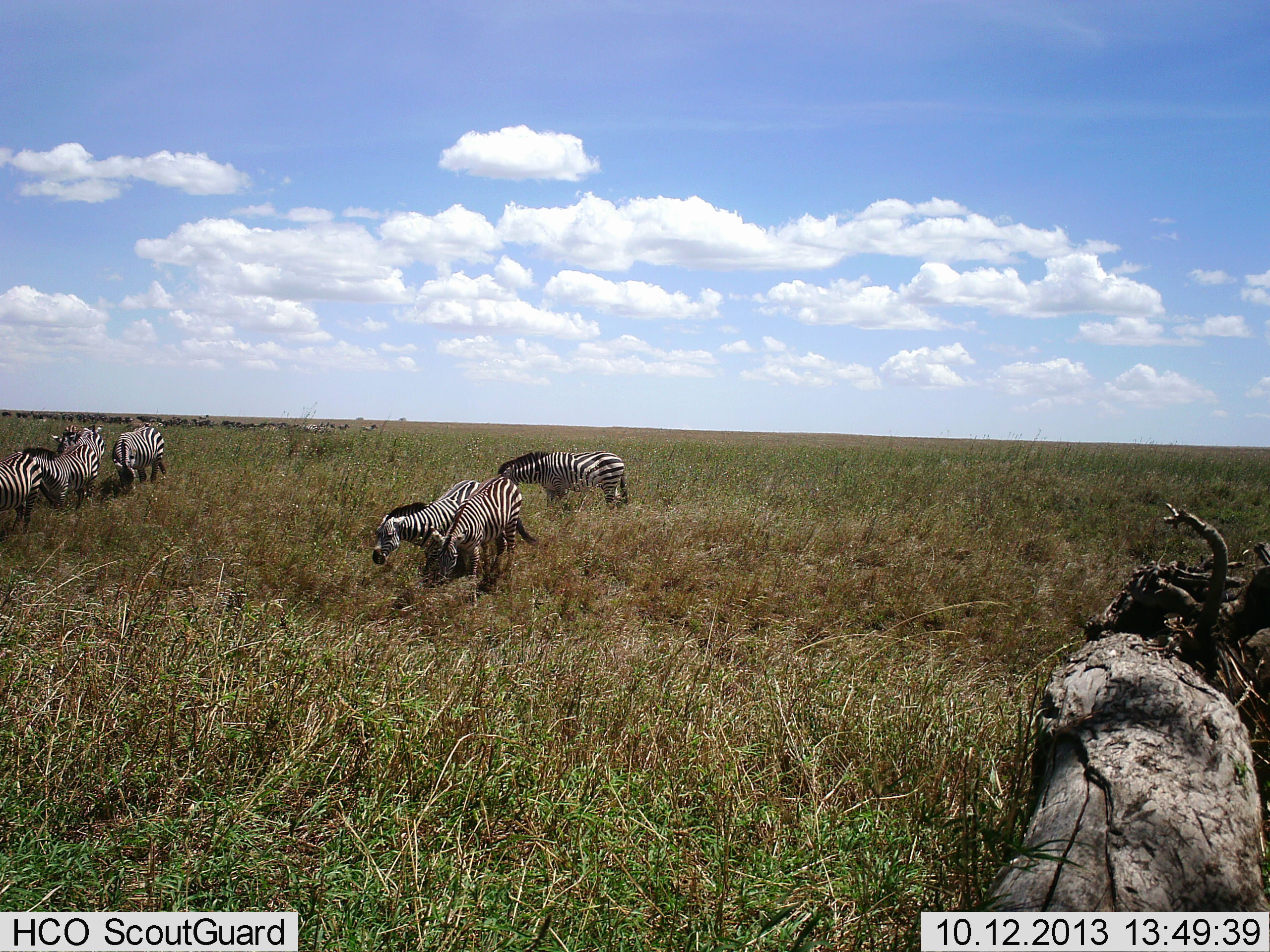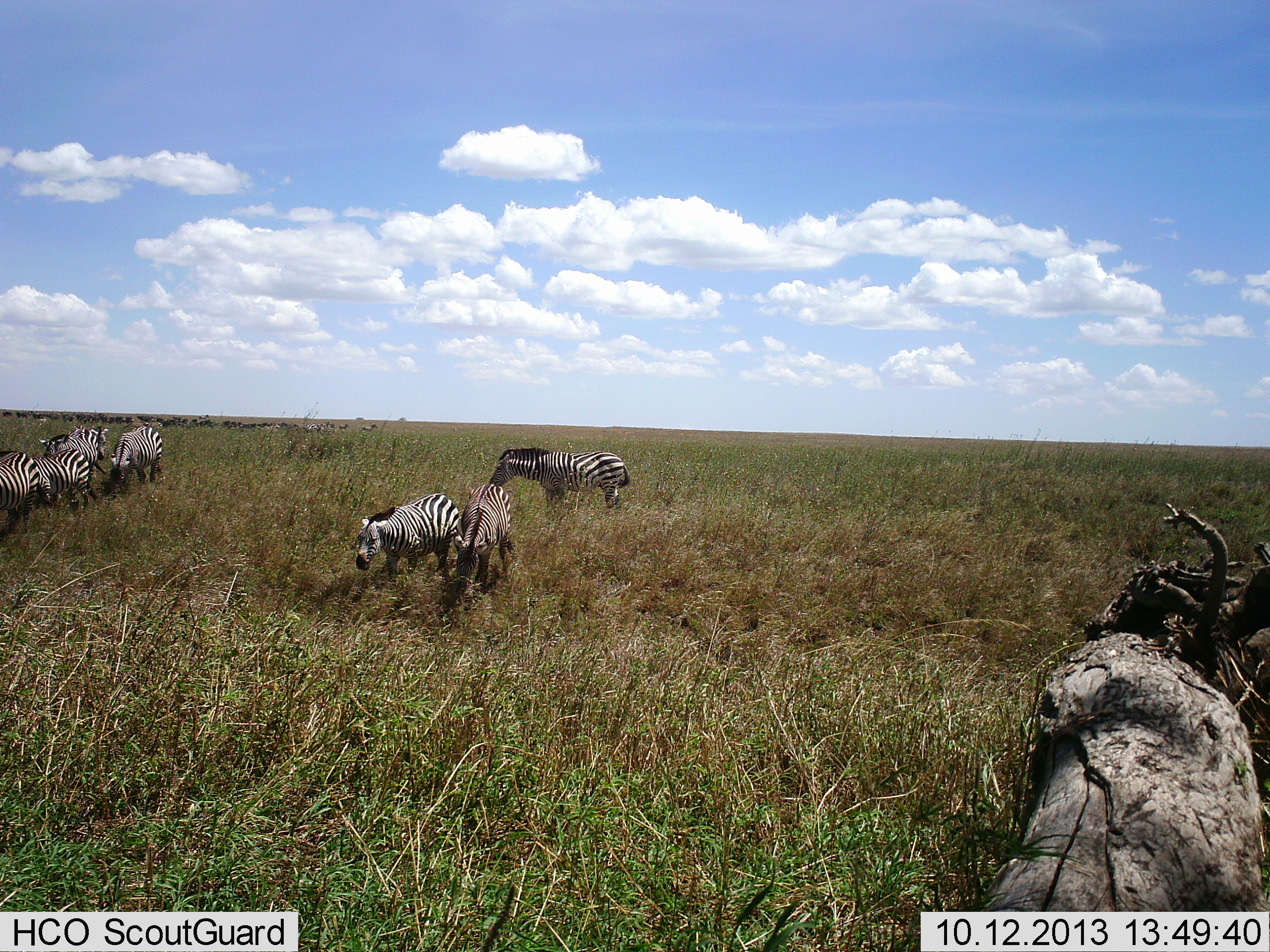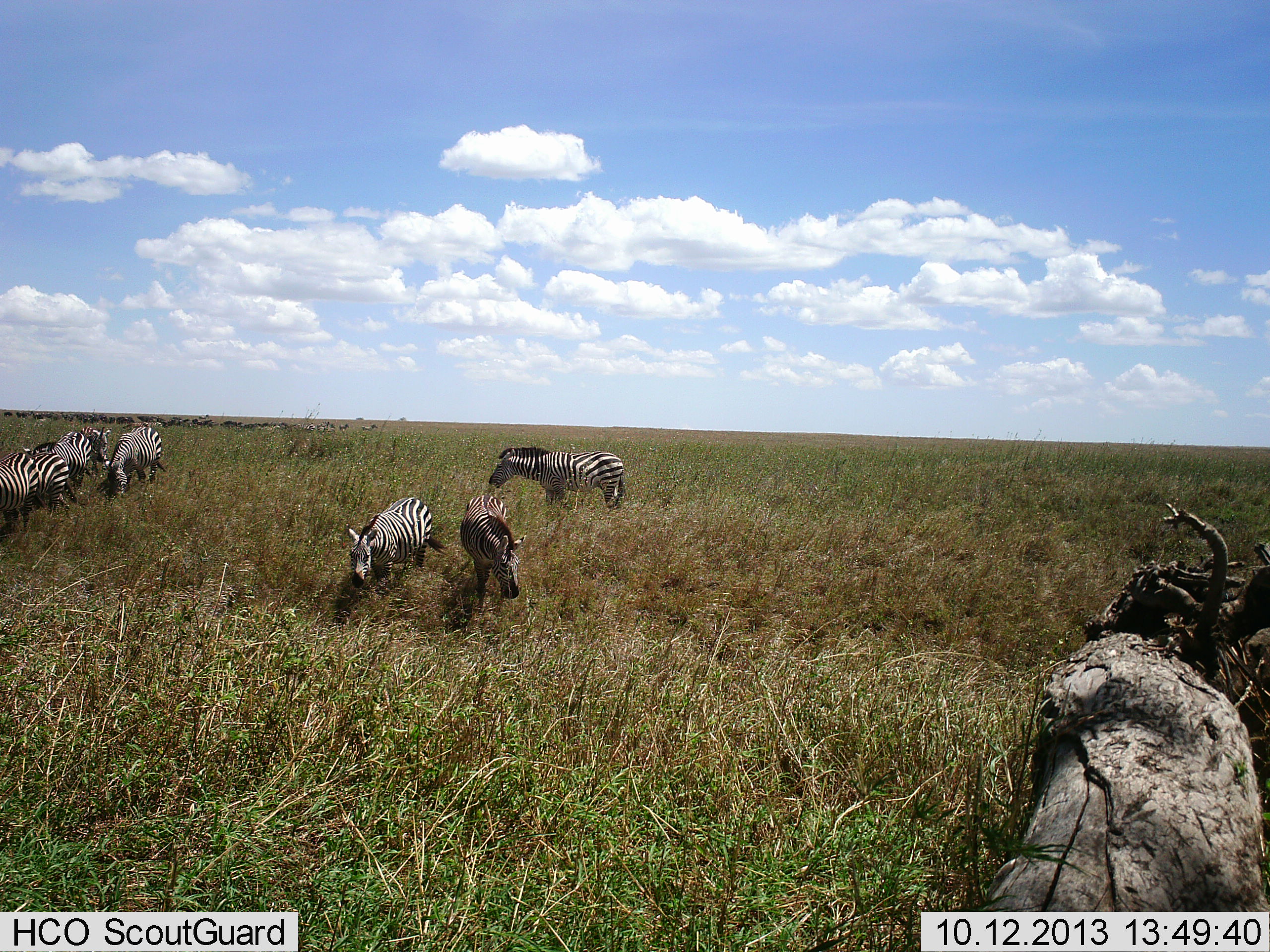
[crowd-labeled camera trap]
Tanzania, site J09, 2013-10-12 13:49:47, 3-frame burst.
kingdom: Animalia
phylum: Chordata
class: Mammalia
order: Perissodactyla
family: Equidae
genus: Equus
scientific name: Equus quagga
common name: plains zebra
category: zebra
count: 7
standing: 41%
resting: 0%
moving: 54%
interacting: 5%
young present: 5%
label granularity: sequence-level